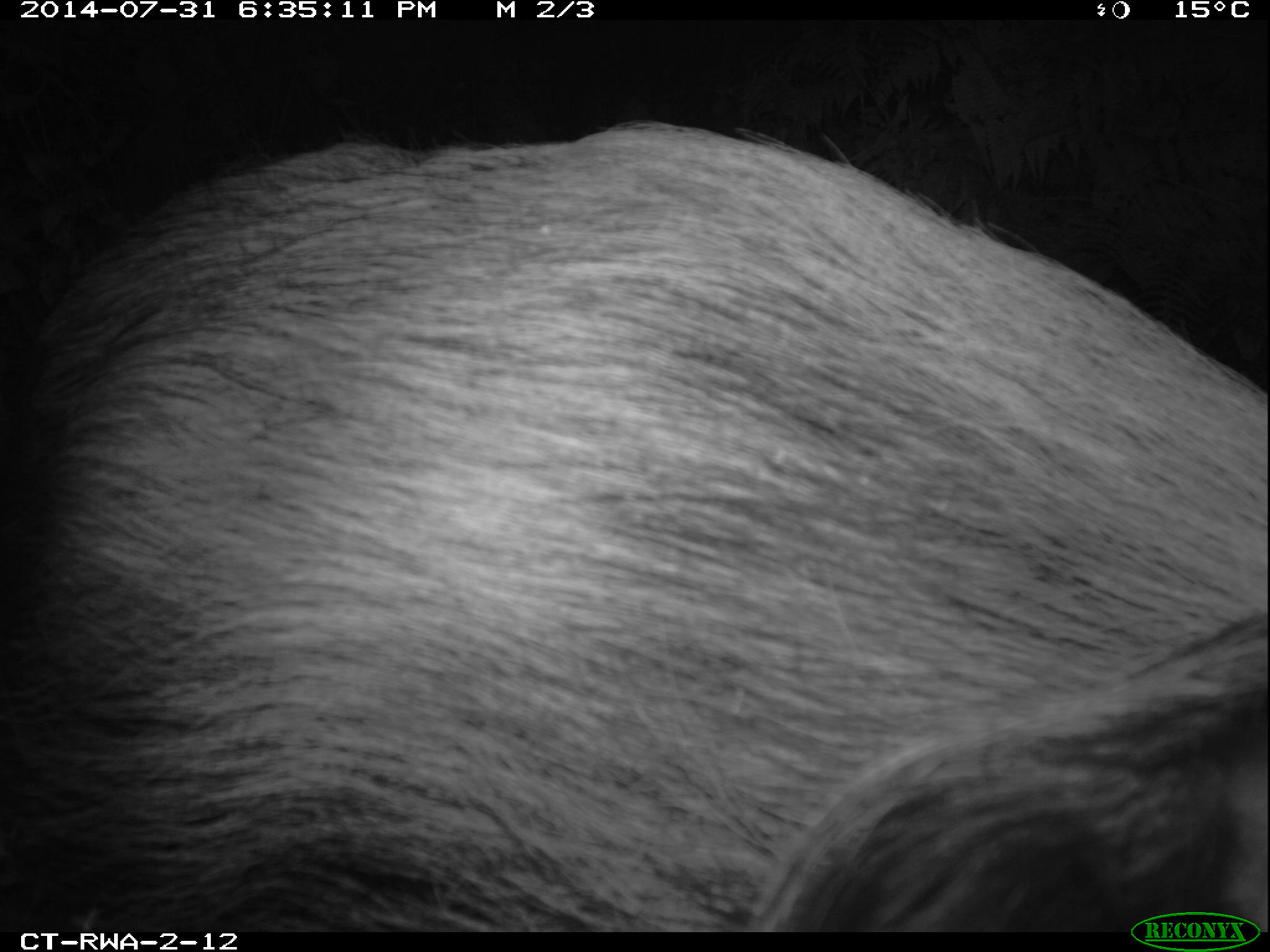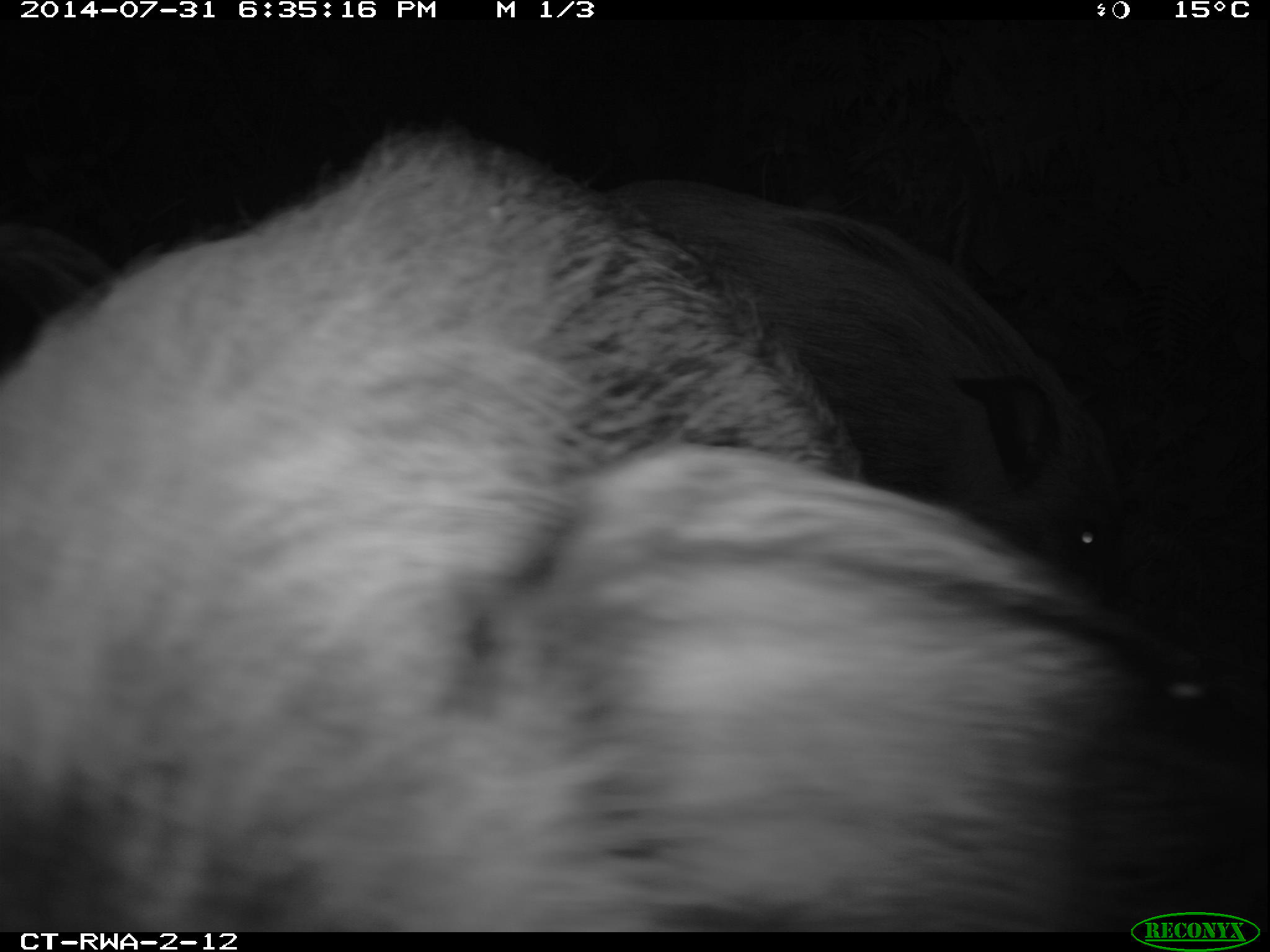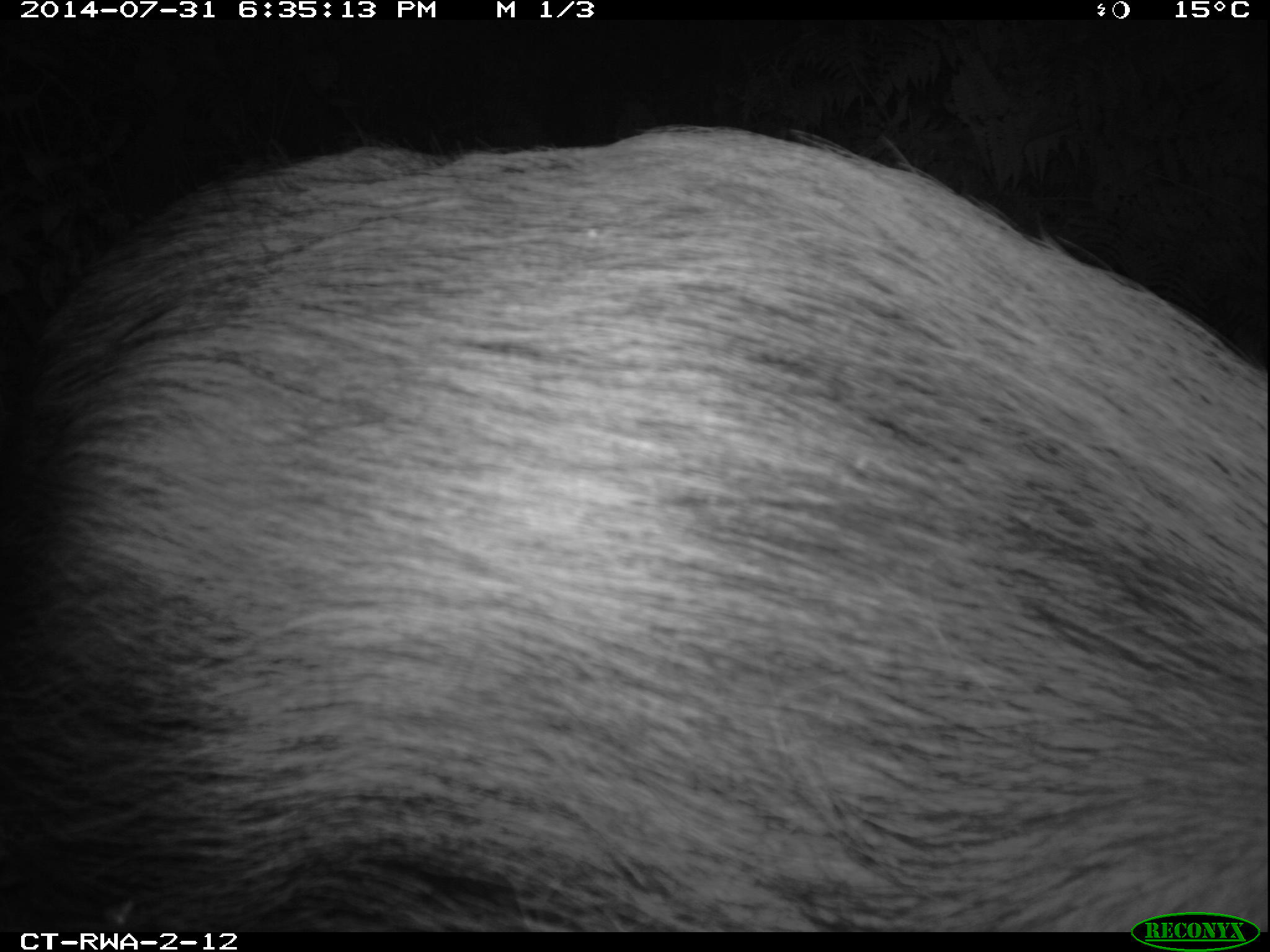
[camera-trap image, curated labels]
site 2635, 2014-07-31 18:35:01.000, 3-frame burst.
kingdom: Animalia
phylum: Chordata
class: Mammalia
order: Artiodactyla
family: Suidae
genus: Potamochoerus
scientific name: Potamochoerus larvatus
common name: bushpig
Potamochoerus larvatus (bushpig), count 2.